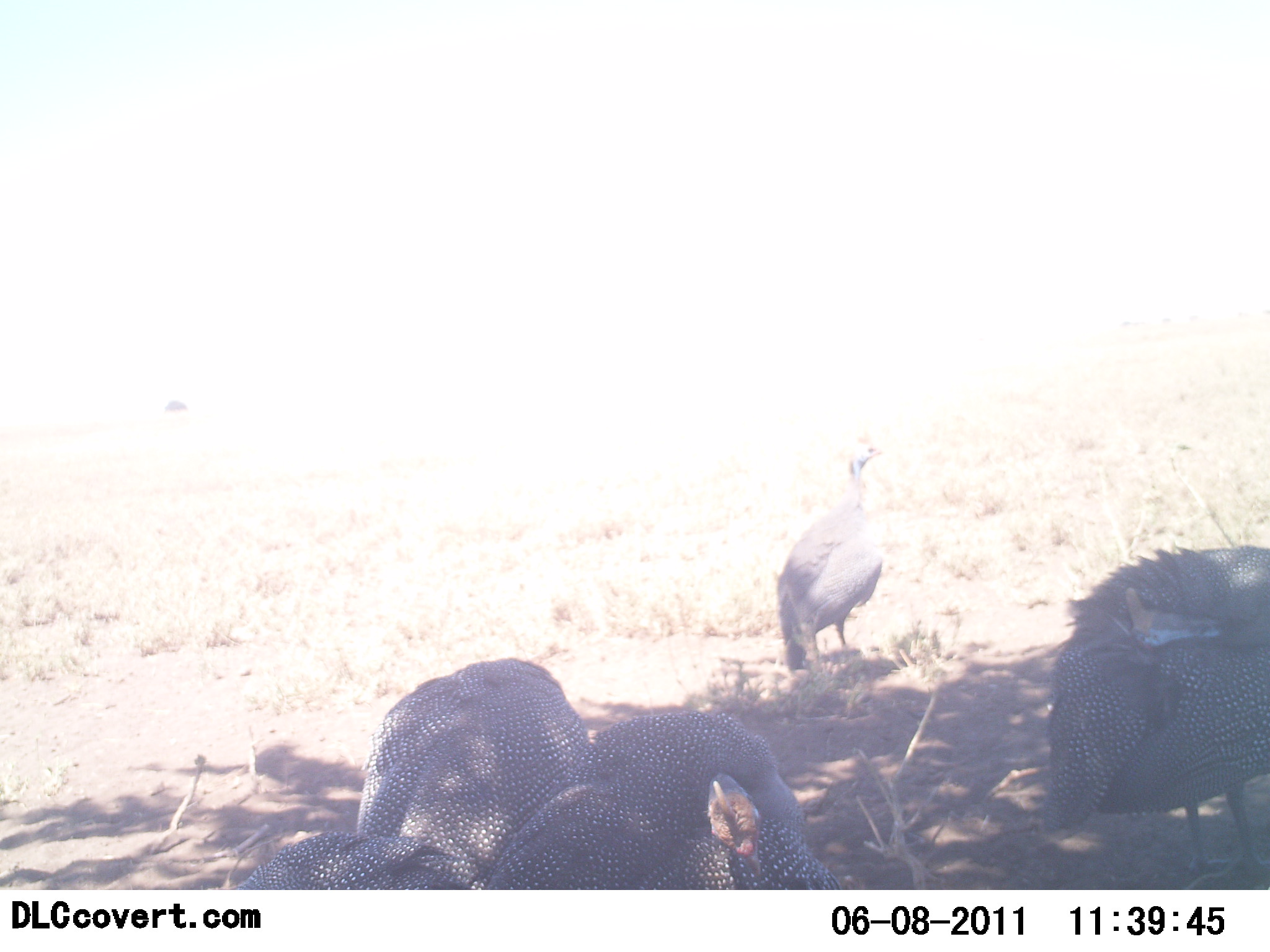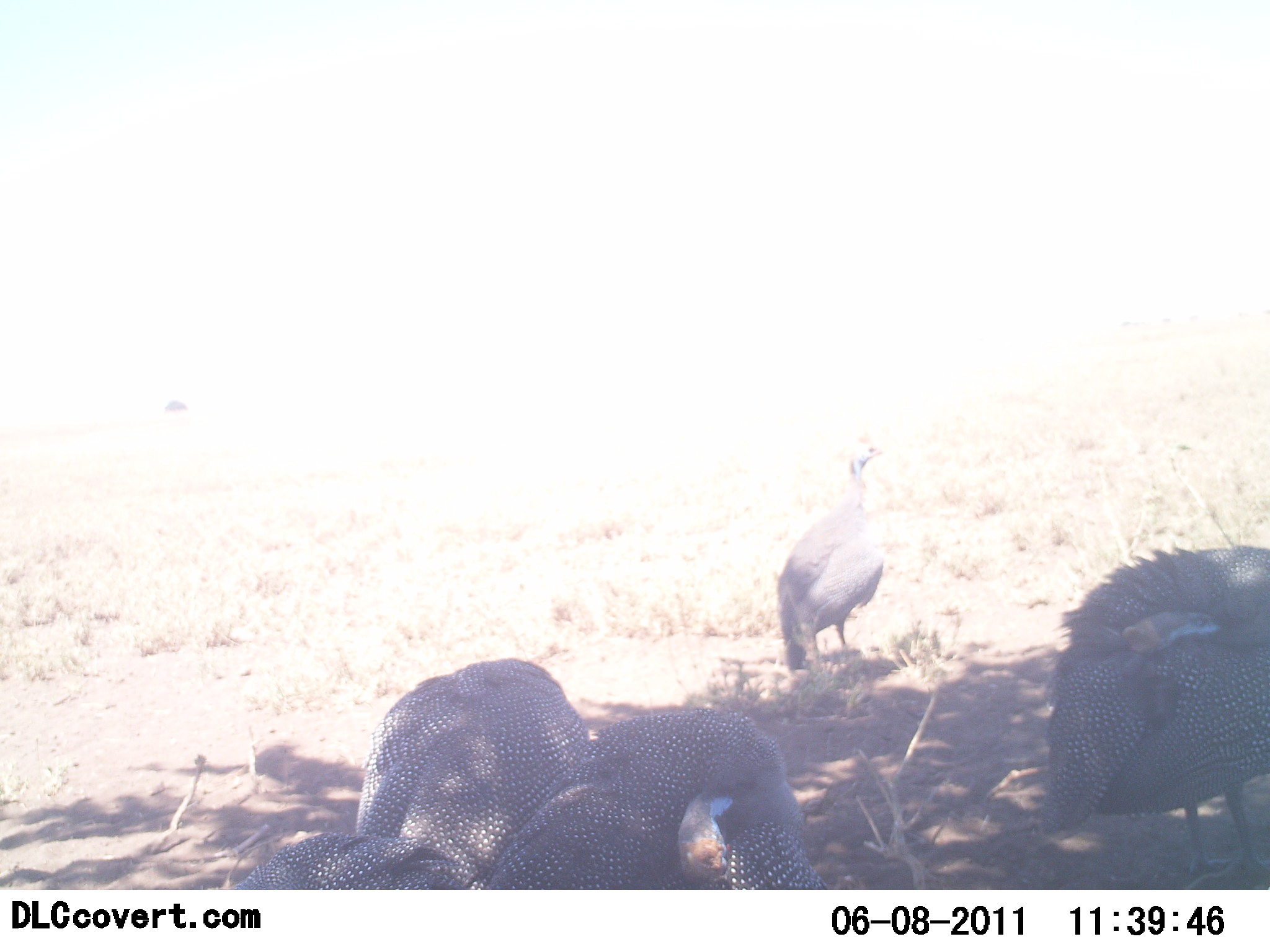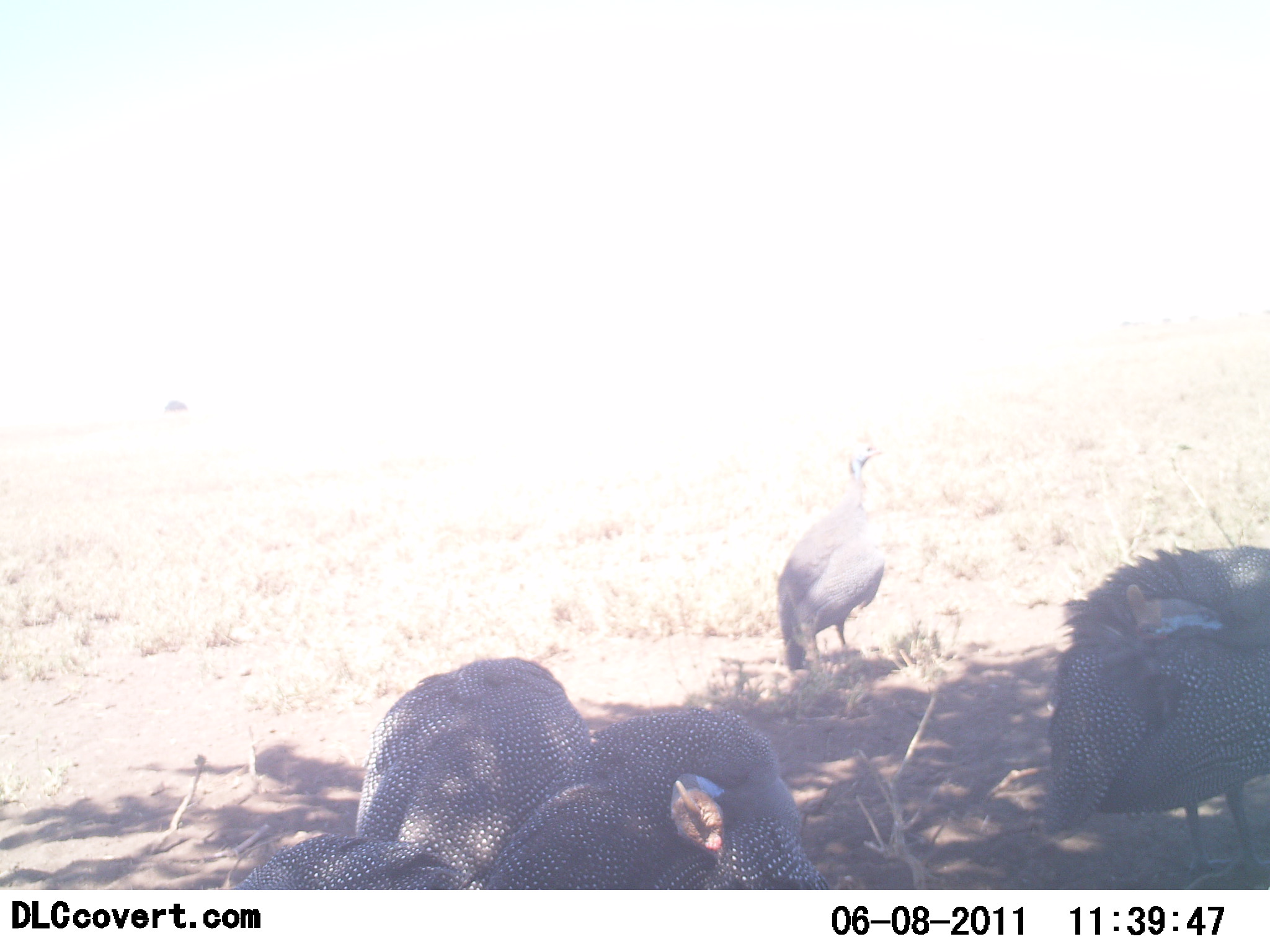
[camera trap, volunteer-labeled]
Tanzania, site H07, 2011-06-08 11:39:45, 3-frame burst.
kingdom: Animalia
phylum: Chordata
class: Aves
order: Galliformes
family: Numididae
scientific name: Numididae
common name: guinea fowl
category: guineafowl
Guineafowl (guinea fowl) (Numididae), count 5. Behavior (volunteer vote fractions): standing 80%, resting 70%, moving 10%, interacting 10%. Young present (vote fraction): 0%. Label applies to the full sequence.